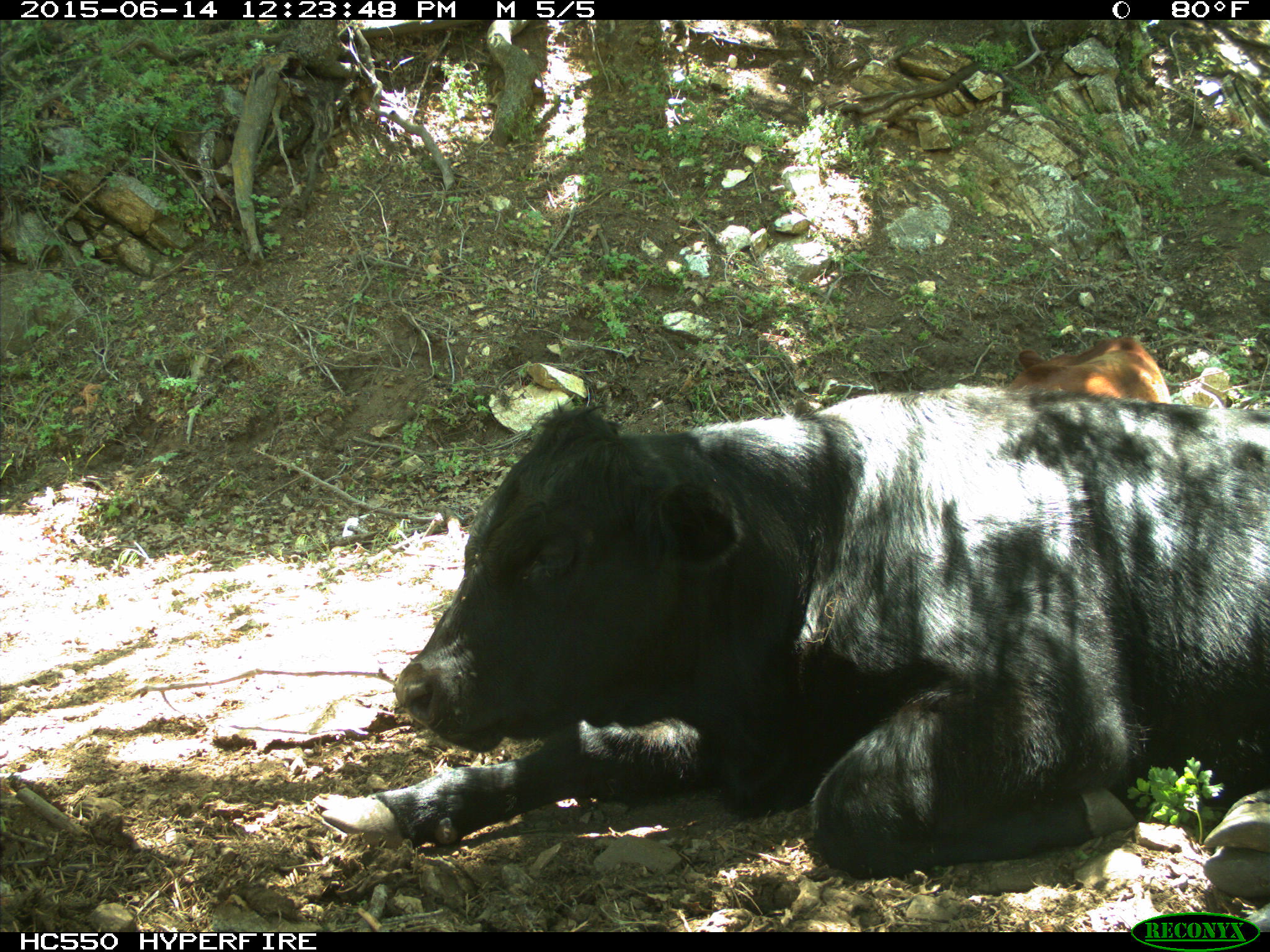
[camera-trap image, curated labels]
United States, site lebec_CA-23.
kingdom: Animalia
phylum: Chordata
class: Mammalia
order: Artiodactyla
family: Bovidae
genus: Bos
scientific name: Bos taurus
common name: domestic cow